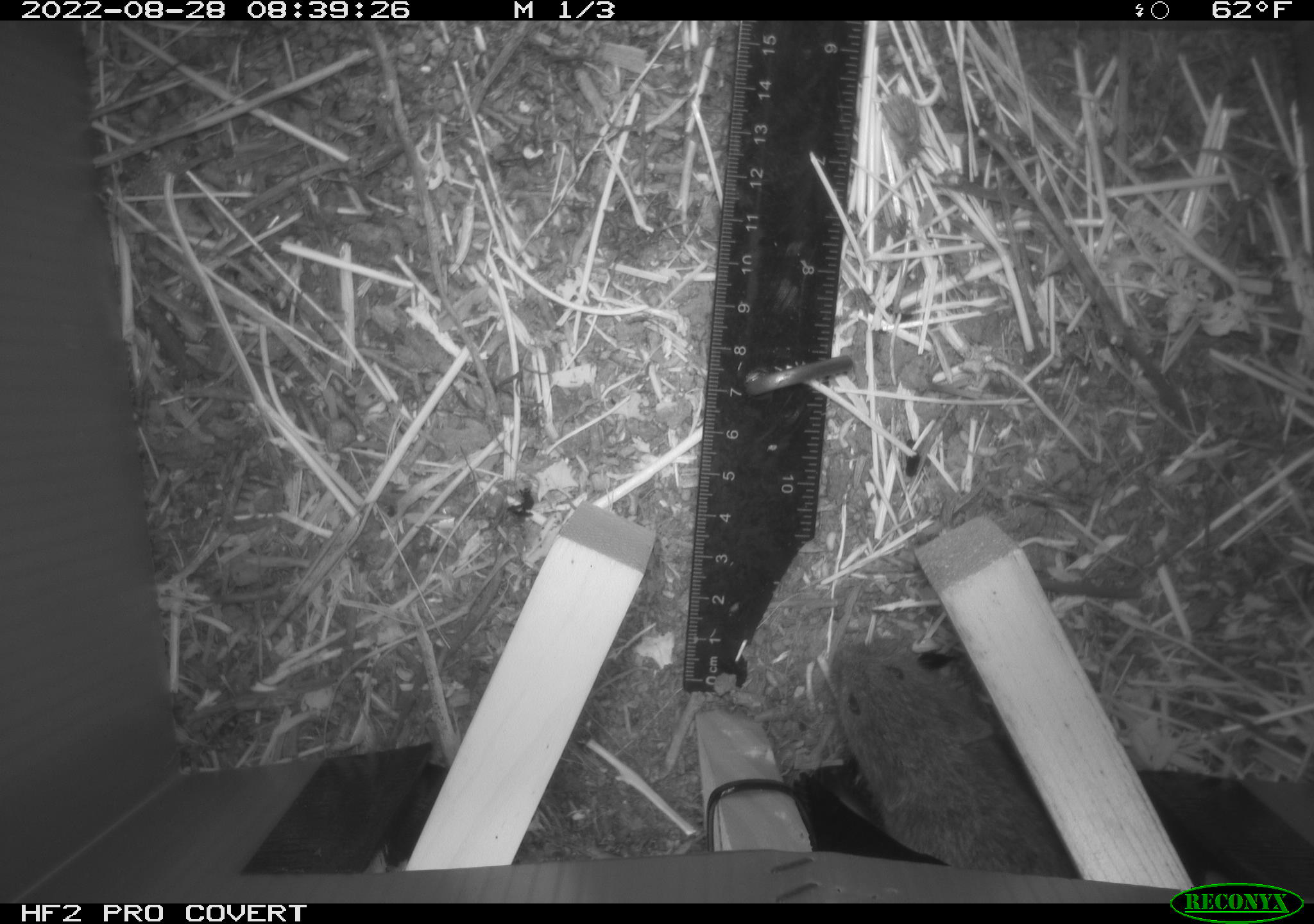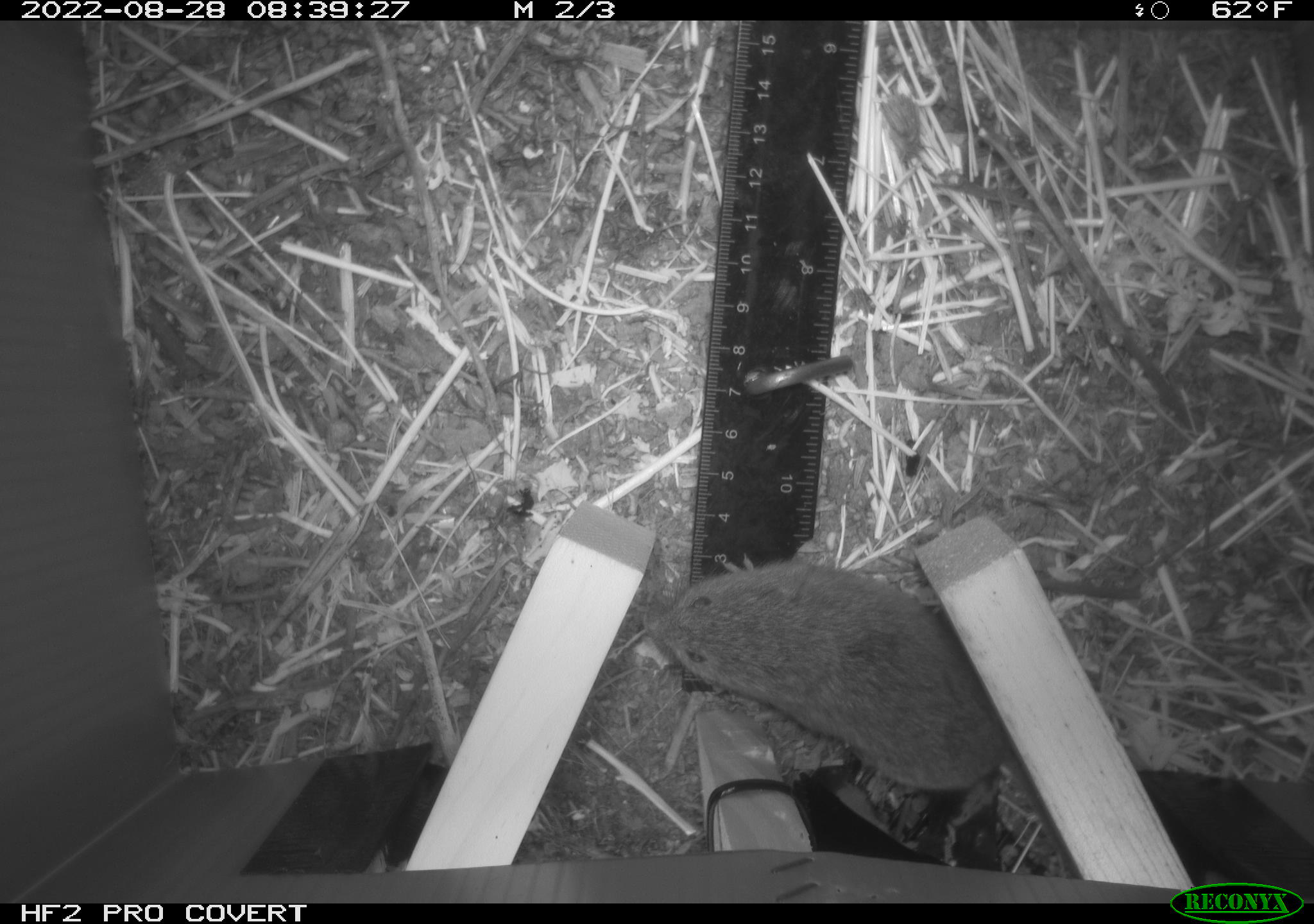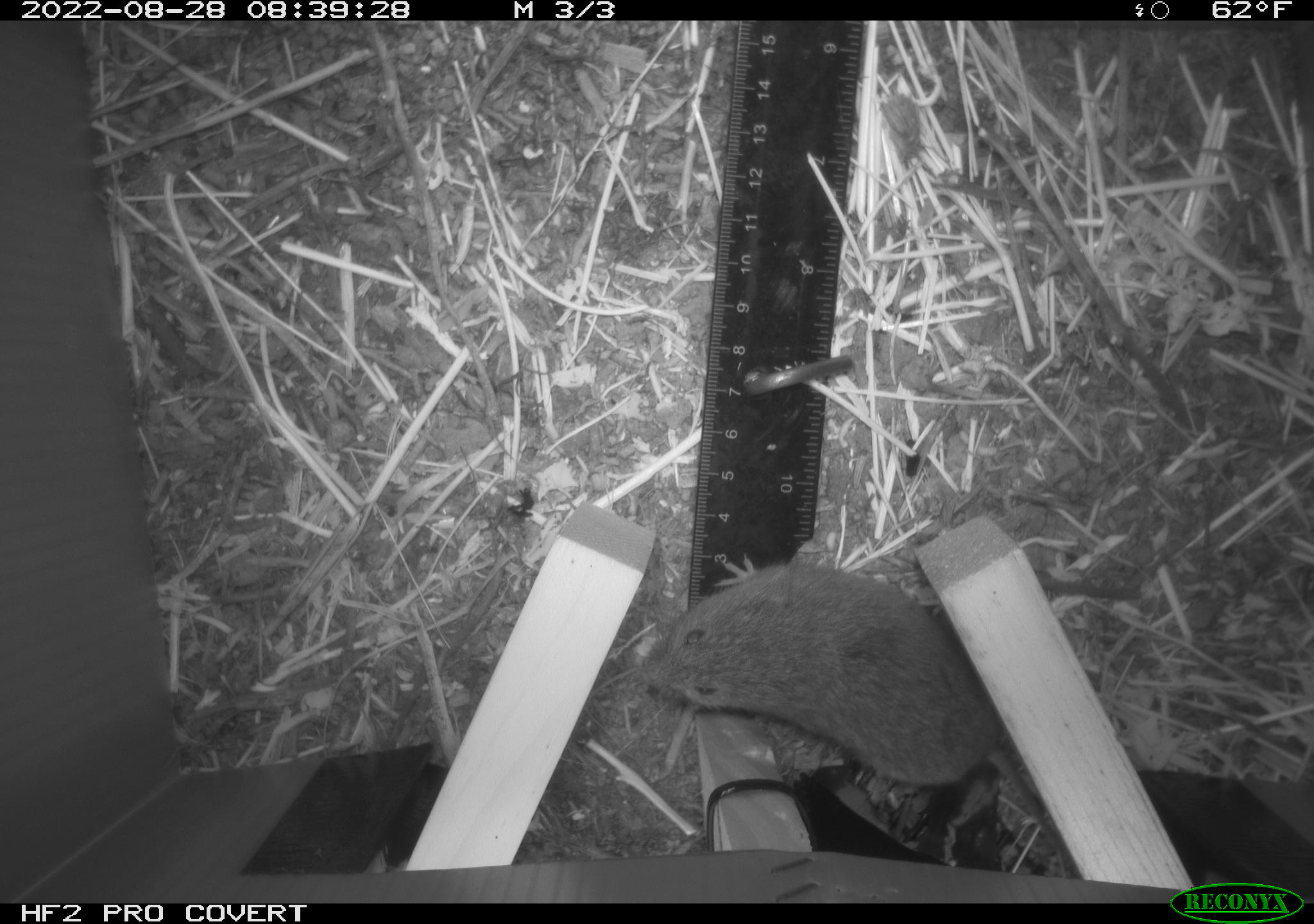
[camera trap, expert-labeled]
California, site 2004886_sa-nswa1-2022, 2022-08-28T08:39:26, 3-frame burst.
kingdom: Animalia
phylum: Chordata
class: Mammalia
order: Rodentia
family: Cricetidae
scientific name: Cricetidae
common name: hamsters, voles, lemmings, and allies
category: cricetidae family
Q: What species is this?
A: Cricetidae family (hamsters, voles, lemmings, and allies) (Cricetidae).